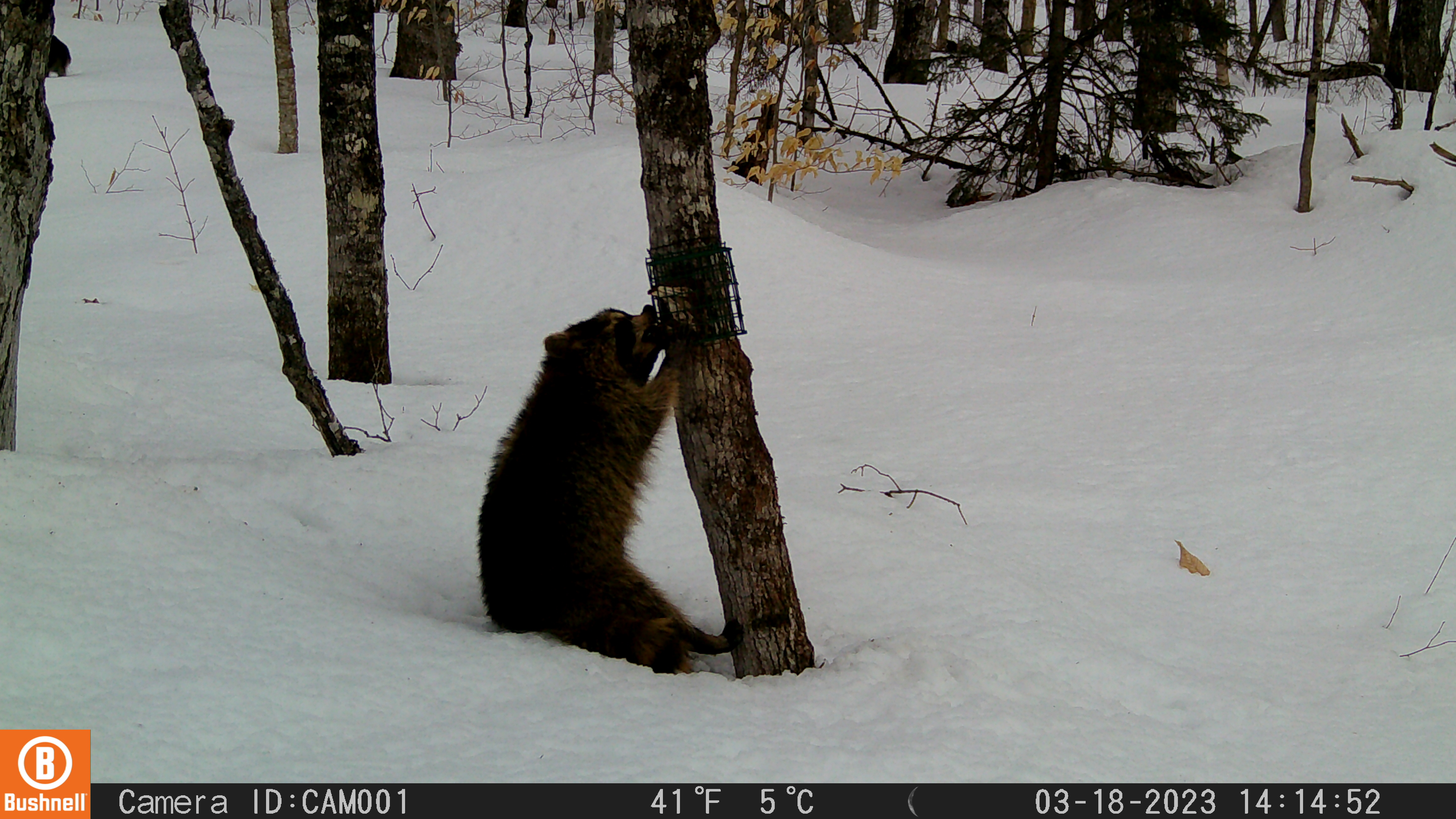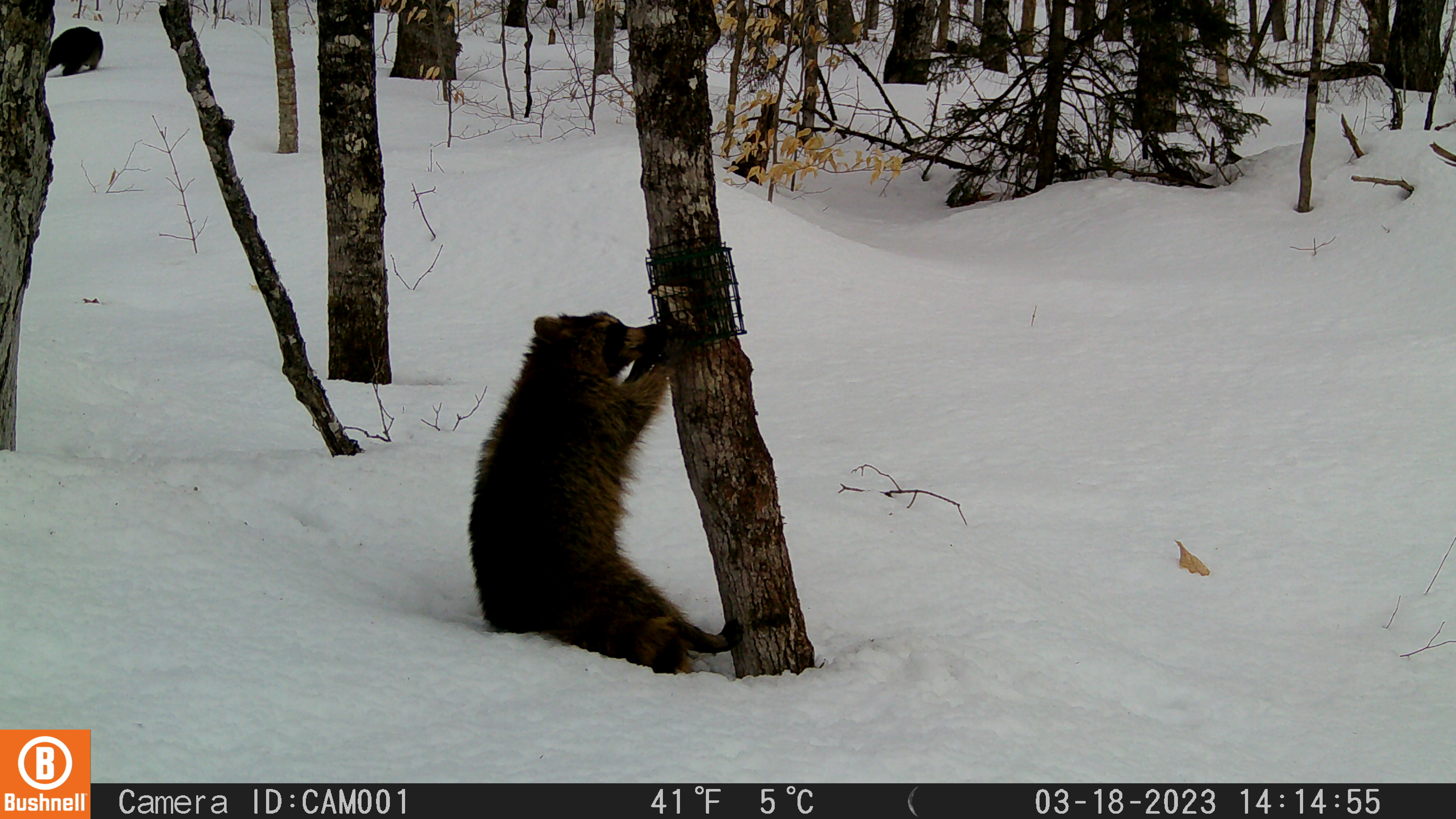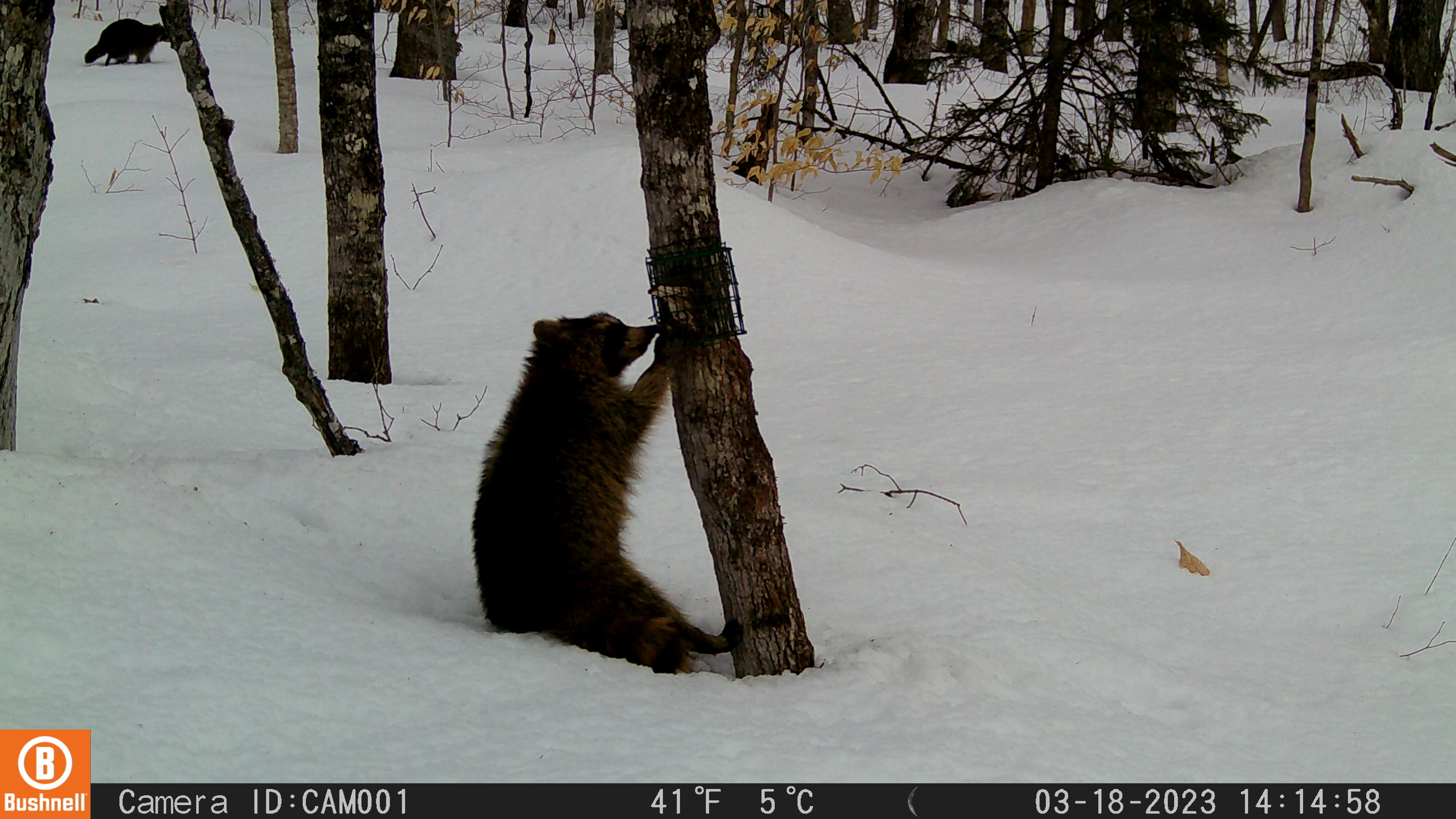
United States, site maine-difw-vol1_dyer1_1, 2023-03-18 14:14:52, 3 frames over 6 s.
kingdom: Animalia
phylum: Chordata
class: Mammalia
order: Carnivora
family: Procyonidae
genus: Procyon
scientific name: Procyon lotor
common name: raccoon